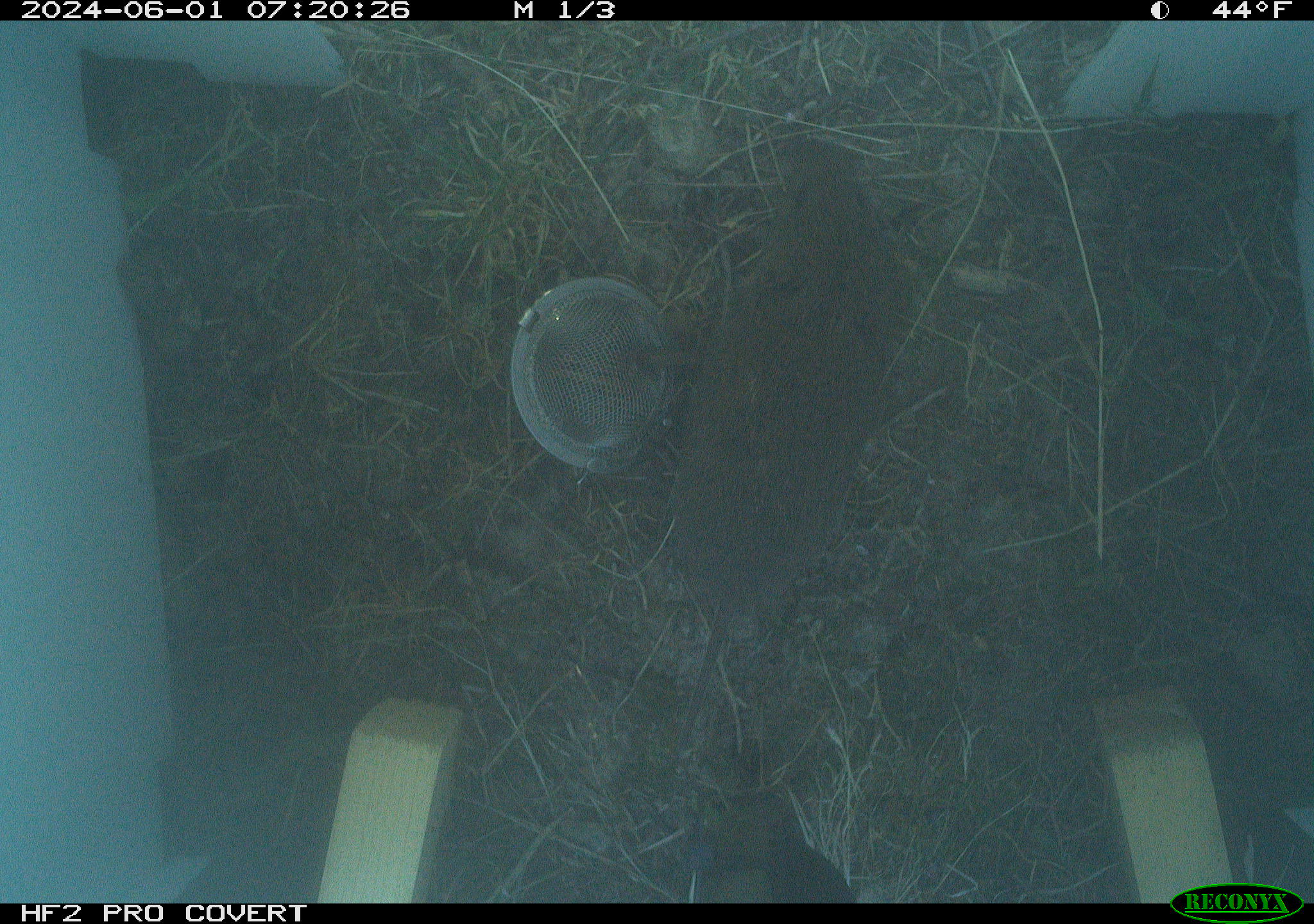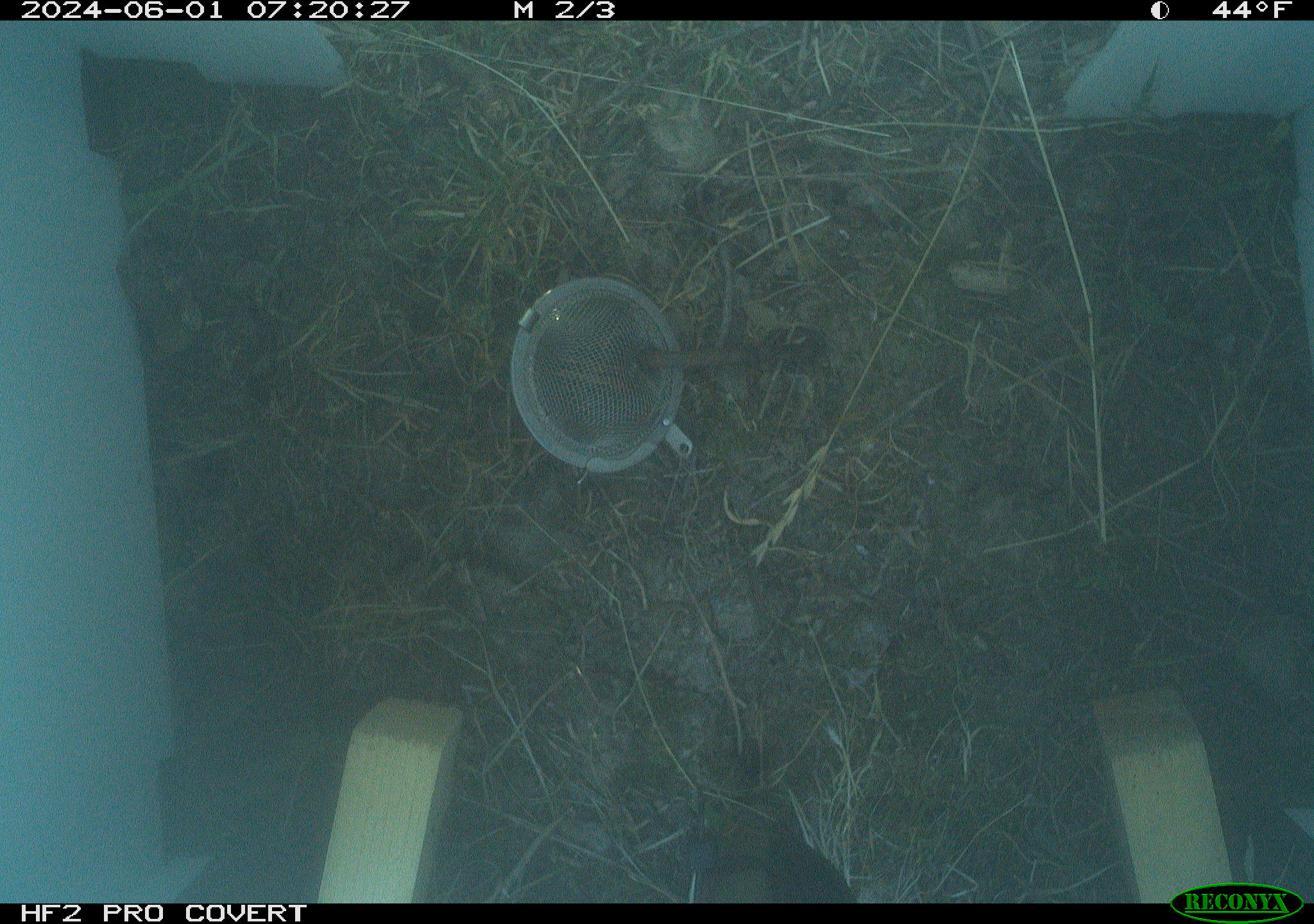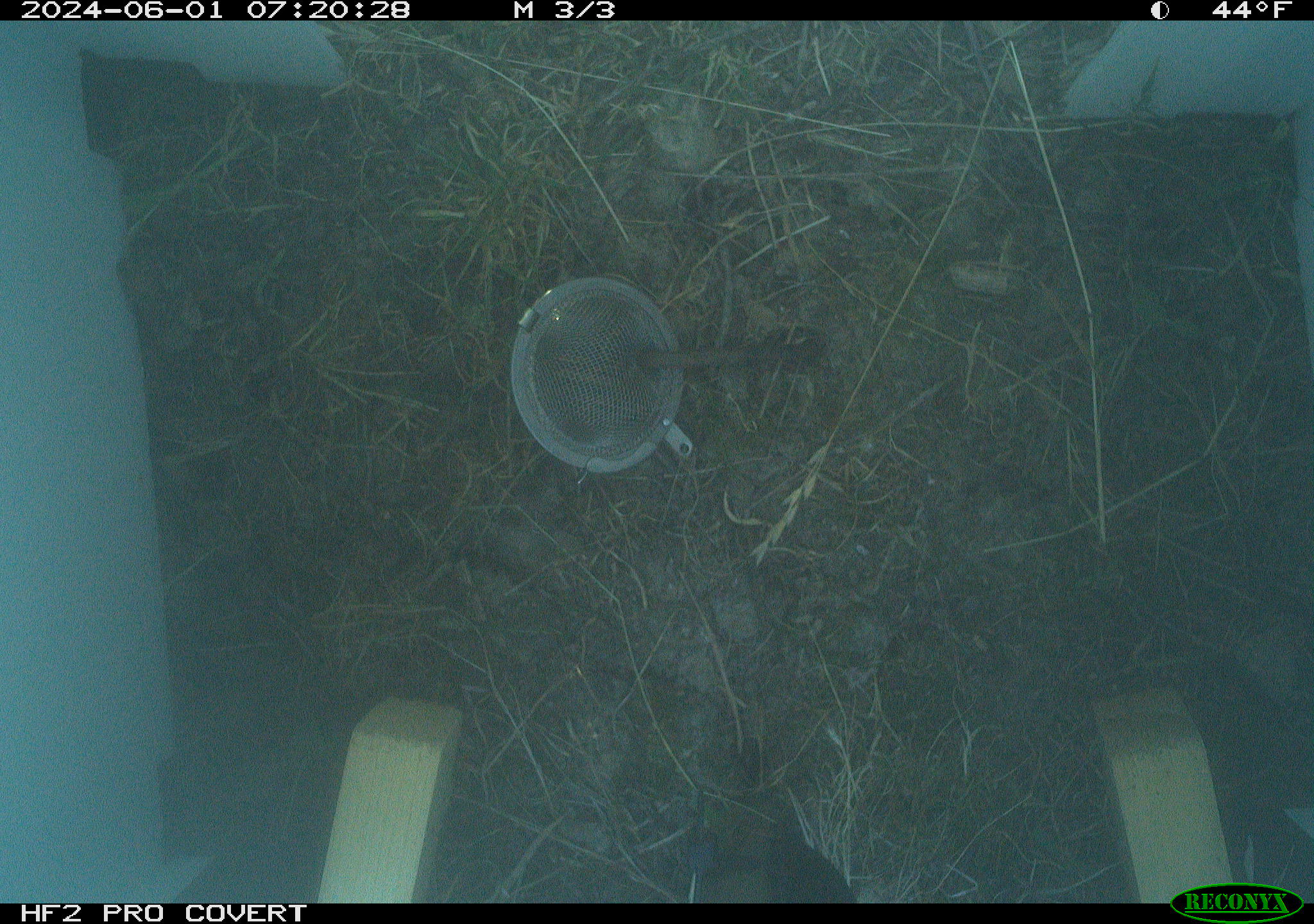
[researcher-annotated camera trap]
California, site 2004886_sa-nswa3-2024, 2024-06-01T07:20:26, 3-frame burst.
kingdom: Animalia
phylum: Chordata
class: Mammalia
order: Rodentia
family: Cricetidae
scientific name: Arvicolinae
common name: voles, lemmings, and muskrats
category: arvicolinae subfamily